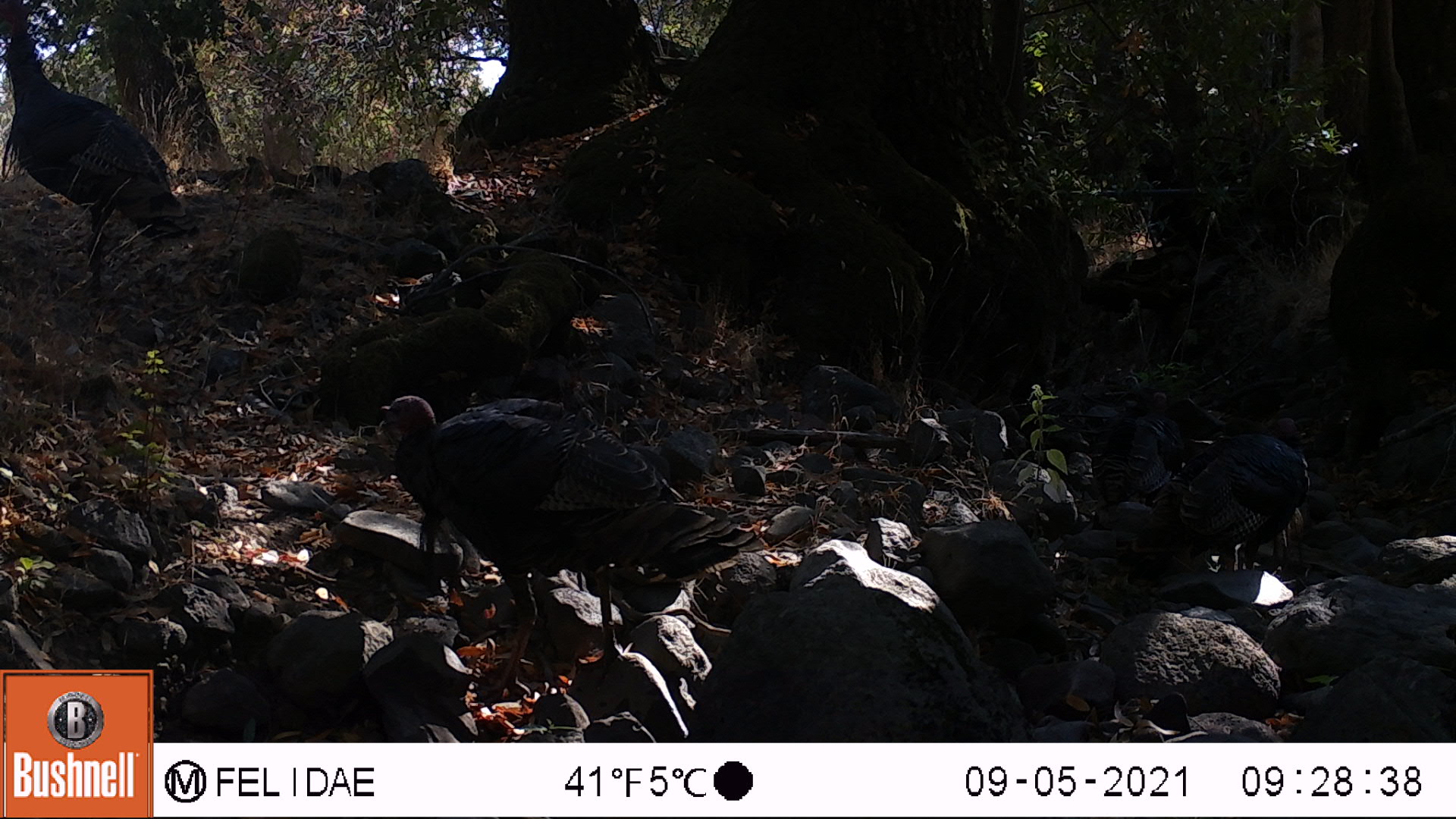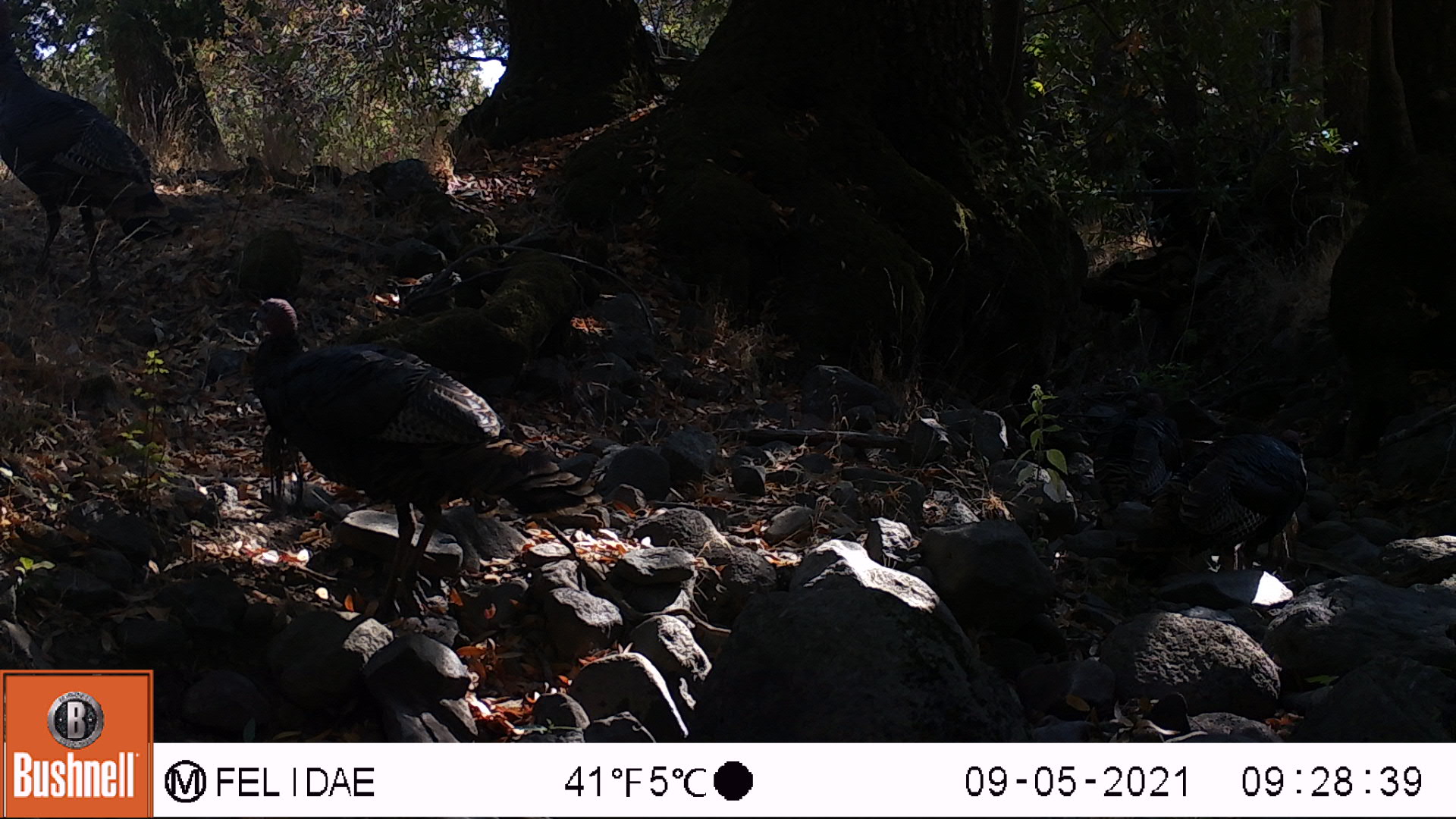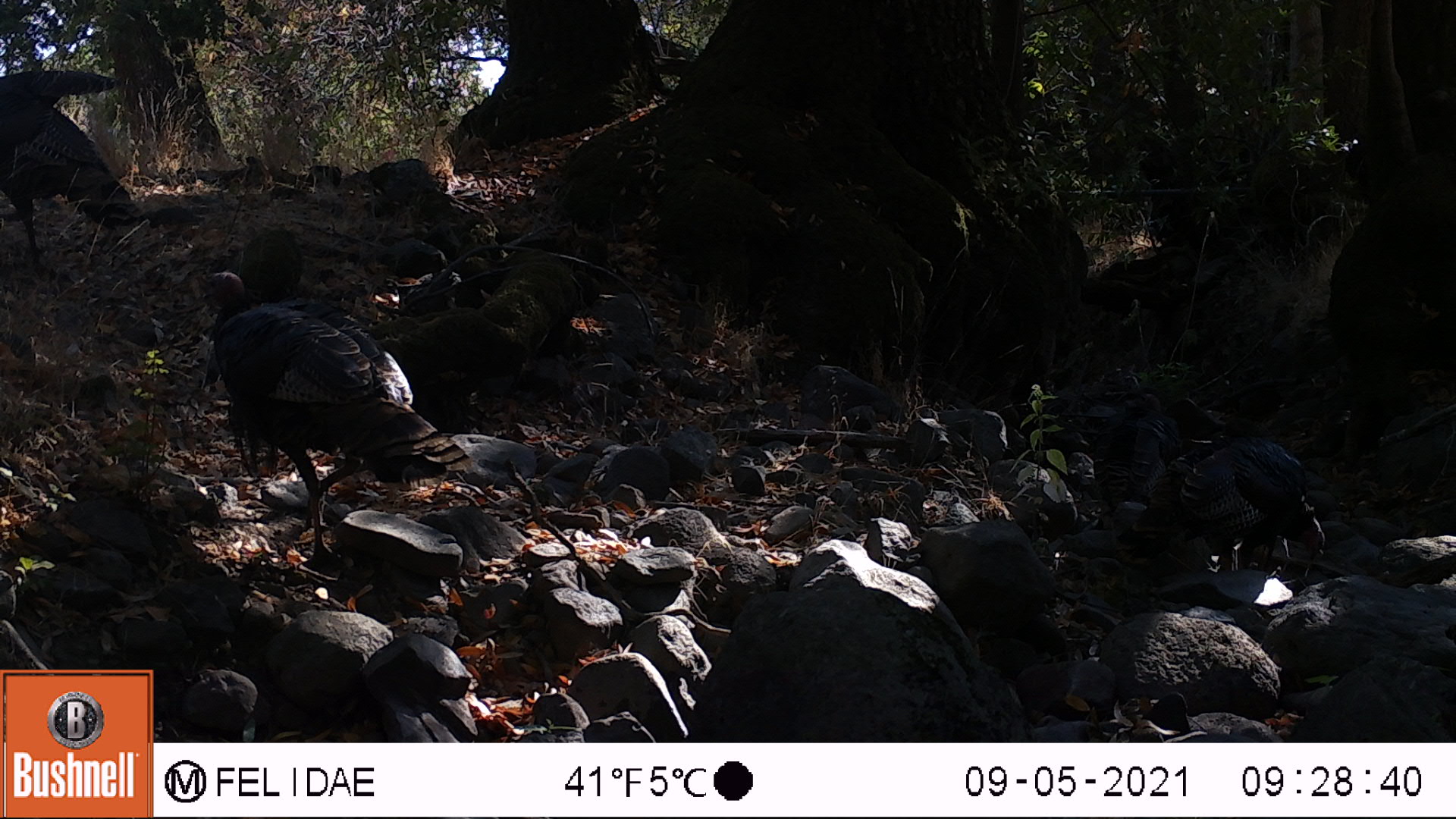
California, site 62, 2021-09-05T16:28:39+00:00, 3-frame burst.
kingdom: Animalia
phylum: Chordata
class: Aves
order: Galliformes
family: Phasianidae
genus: Meleagris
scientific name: Meleagris gallopavo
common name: turkey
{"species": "turkey (Meleagris gallopavo)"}